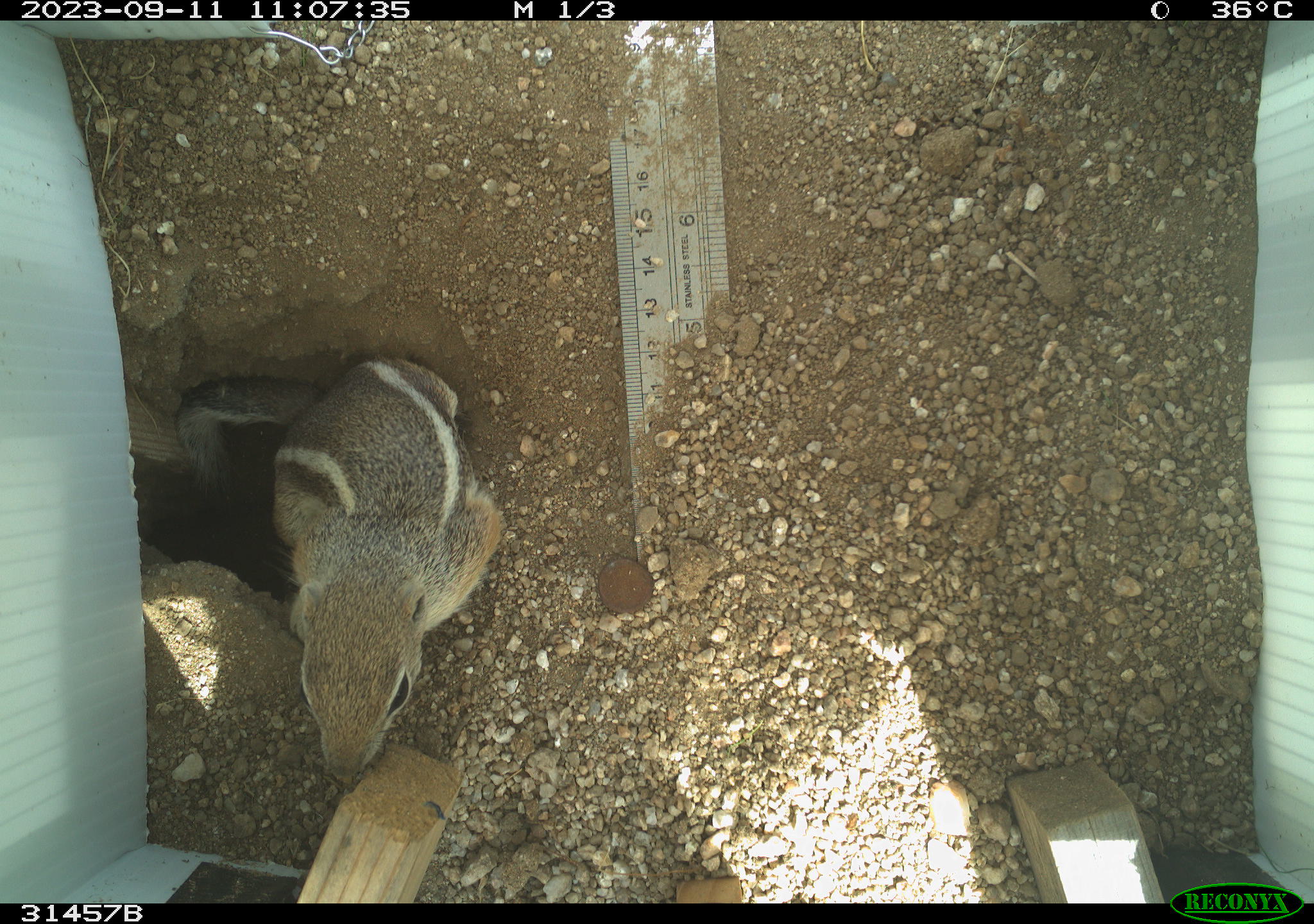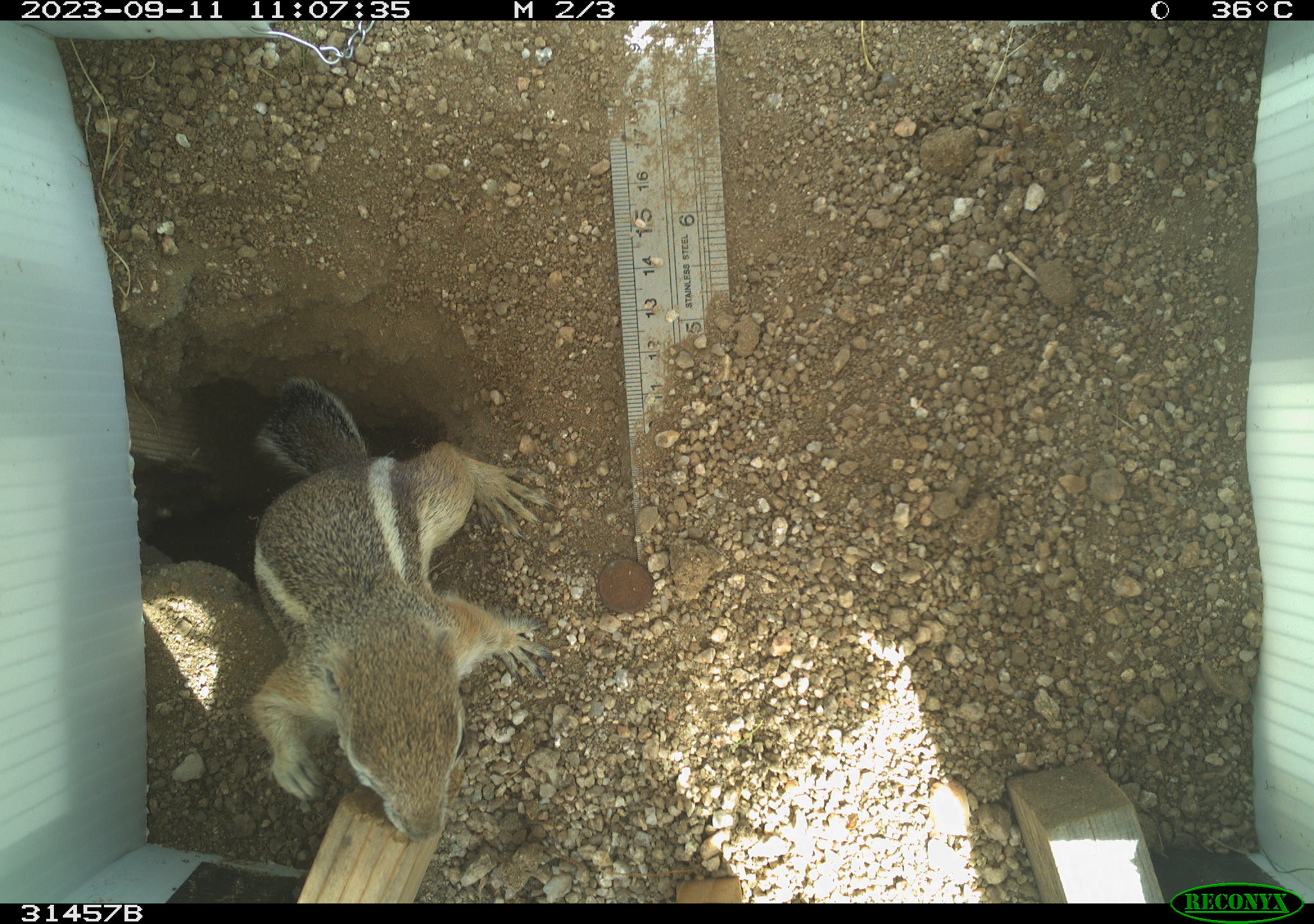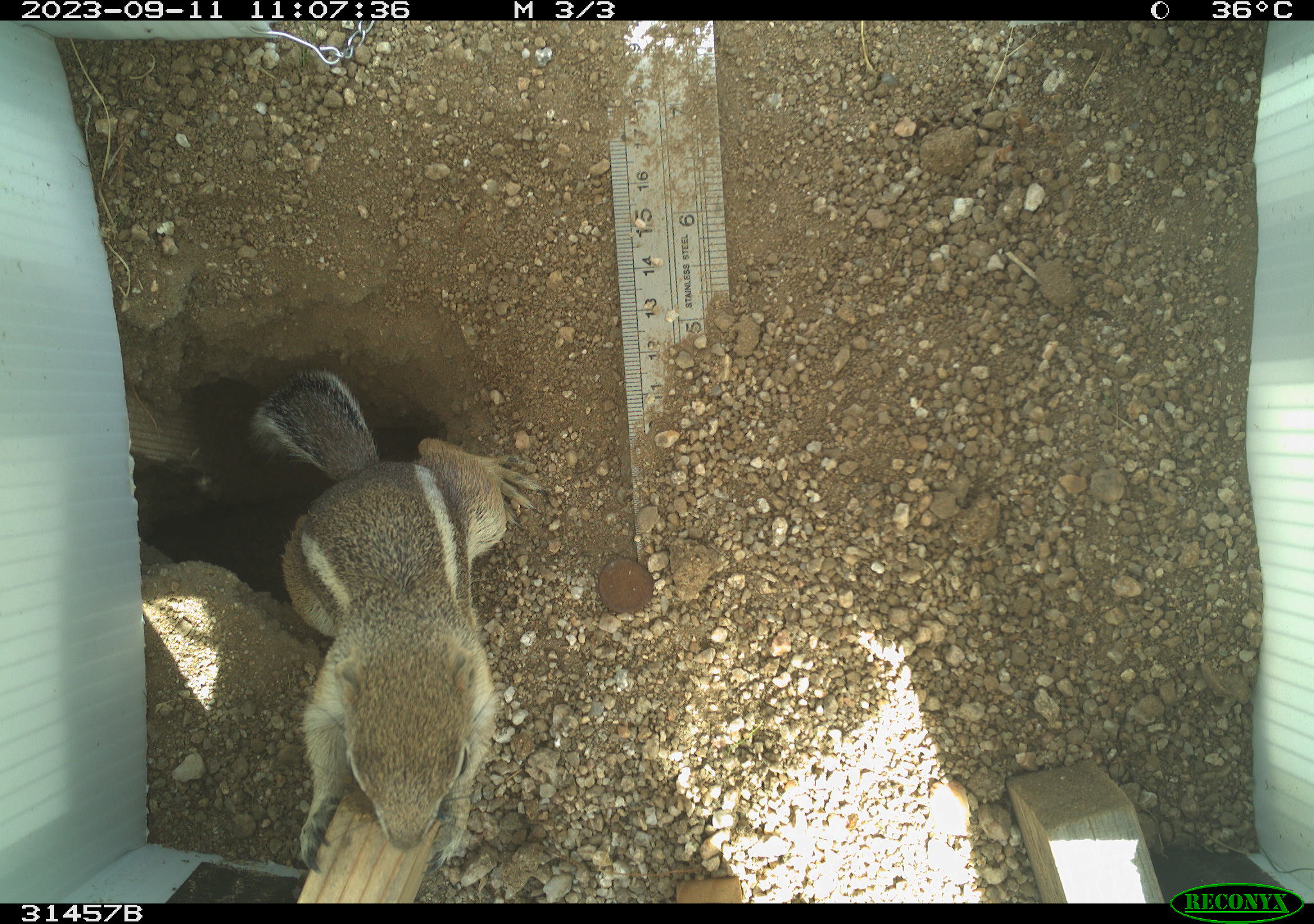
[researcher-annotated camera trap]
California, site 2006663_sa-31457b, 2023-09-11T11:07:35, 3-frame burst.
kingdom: Animalia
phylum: Chordata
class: Mammalia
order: Rodentia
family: Sciuridae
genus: Ammospermophilus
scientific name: Ammospermophilus leucurus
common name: white-tailed antelope squirrel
White-tailed antelope squirrel (Ammospermophilus leucurus).